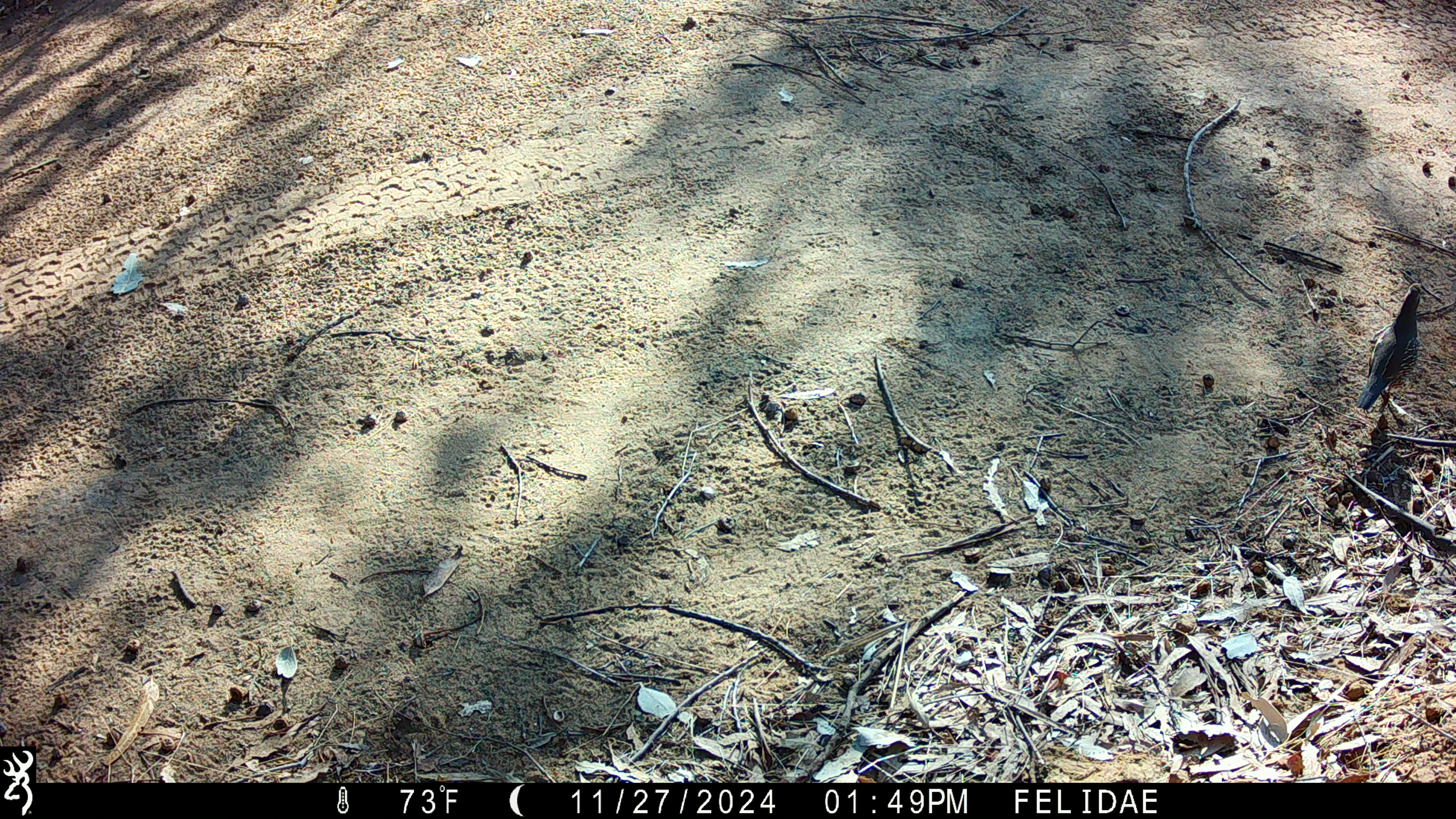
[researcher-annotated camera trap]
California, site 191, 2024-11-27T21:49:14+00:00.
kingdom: Animalia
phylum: Chordata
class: Aves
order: Galliformes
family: Odontophoridae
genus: Callipepla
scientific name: Callipepla californica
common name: california quail